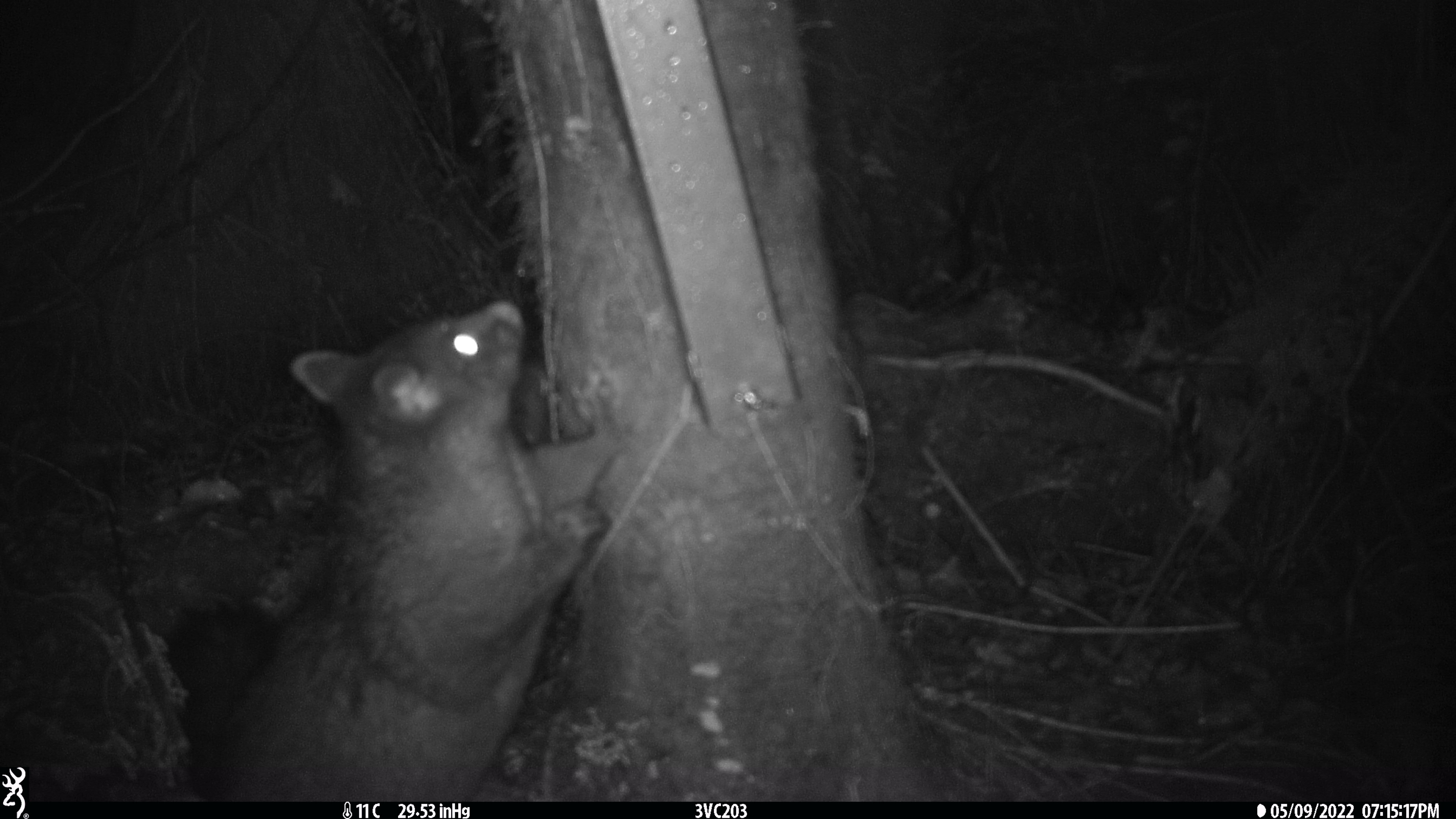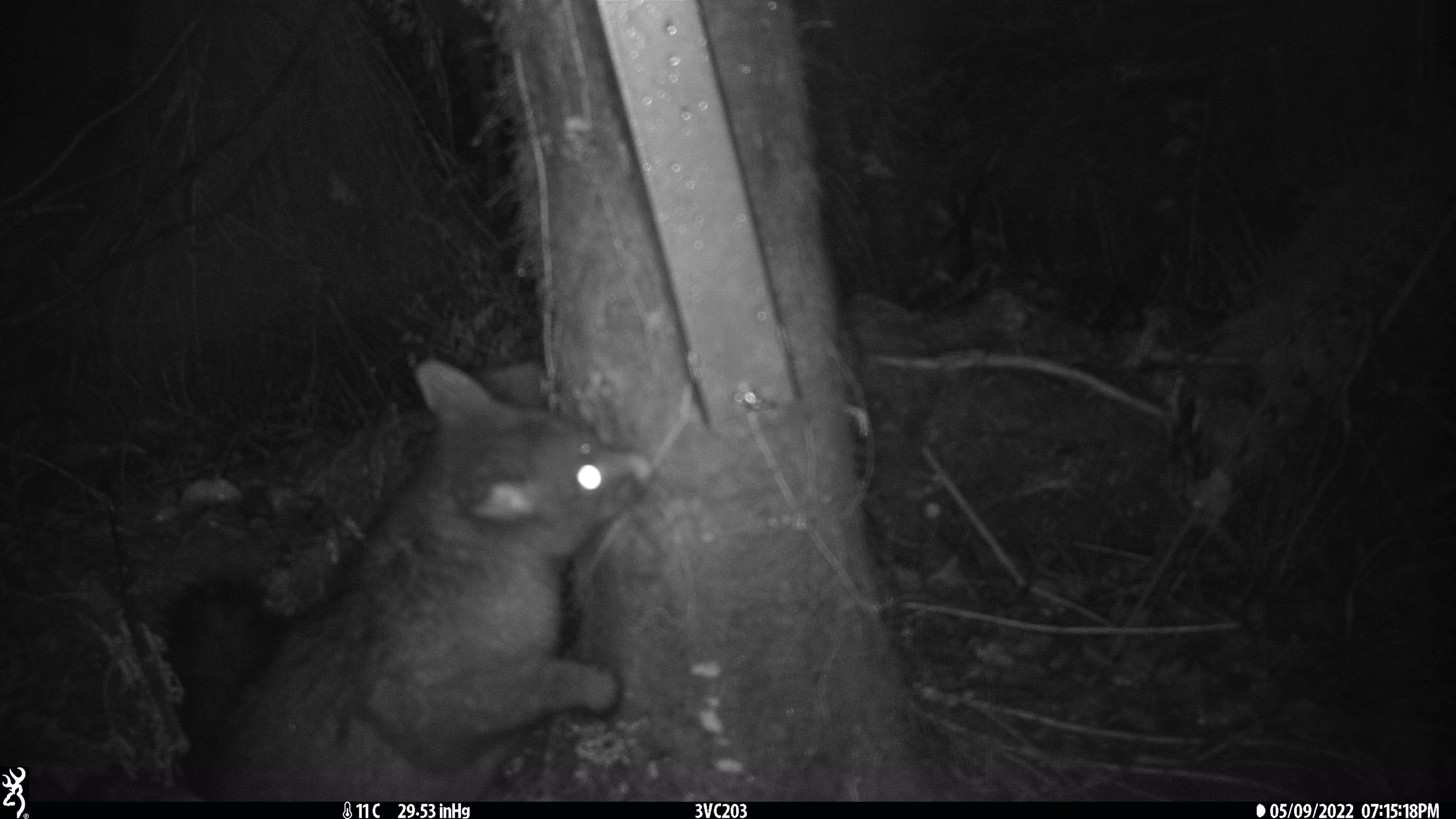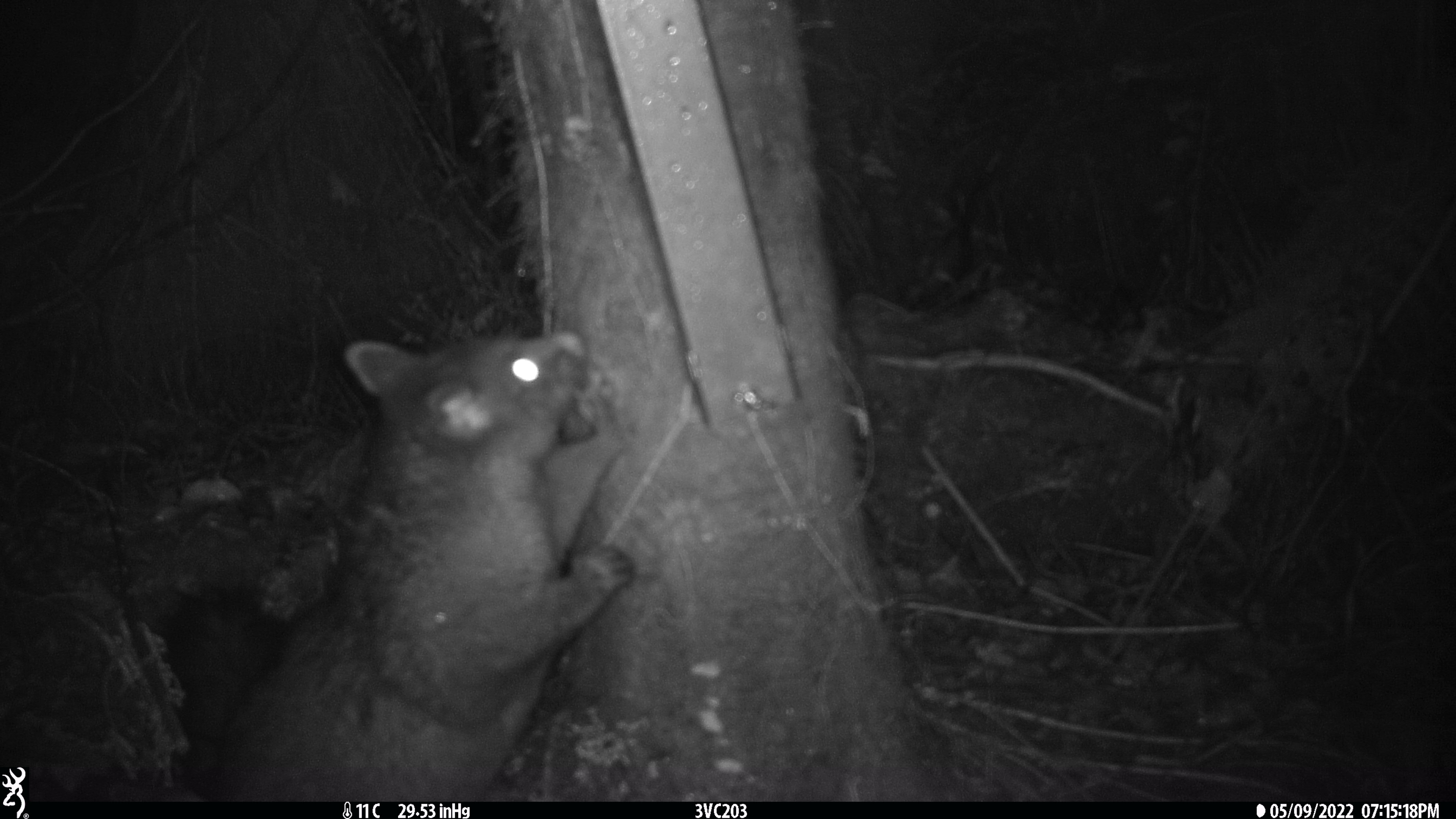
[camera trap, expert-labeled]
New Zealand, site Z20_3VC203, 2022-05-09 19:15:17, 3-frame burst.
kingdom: Animalia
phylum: Chordata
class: Mammalia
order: Diprotodontia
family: Phalangeridae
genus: Trichosurus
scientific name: Trichosurus vulpecula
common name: common brushtail possum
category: possum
Possum (common brushtail possum) (Trichosurus vulpecula).